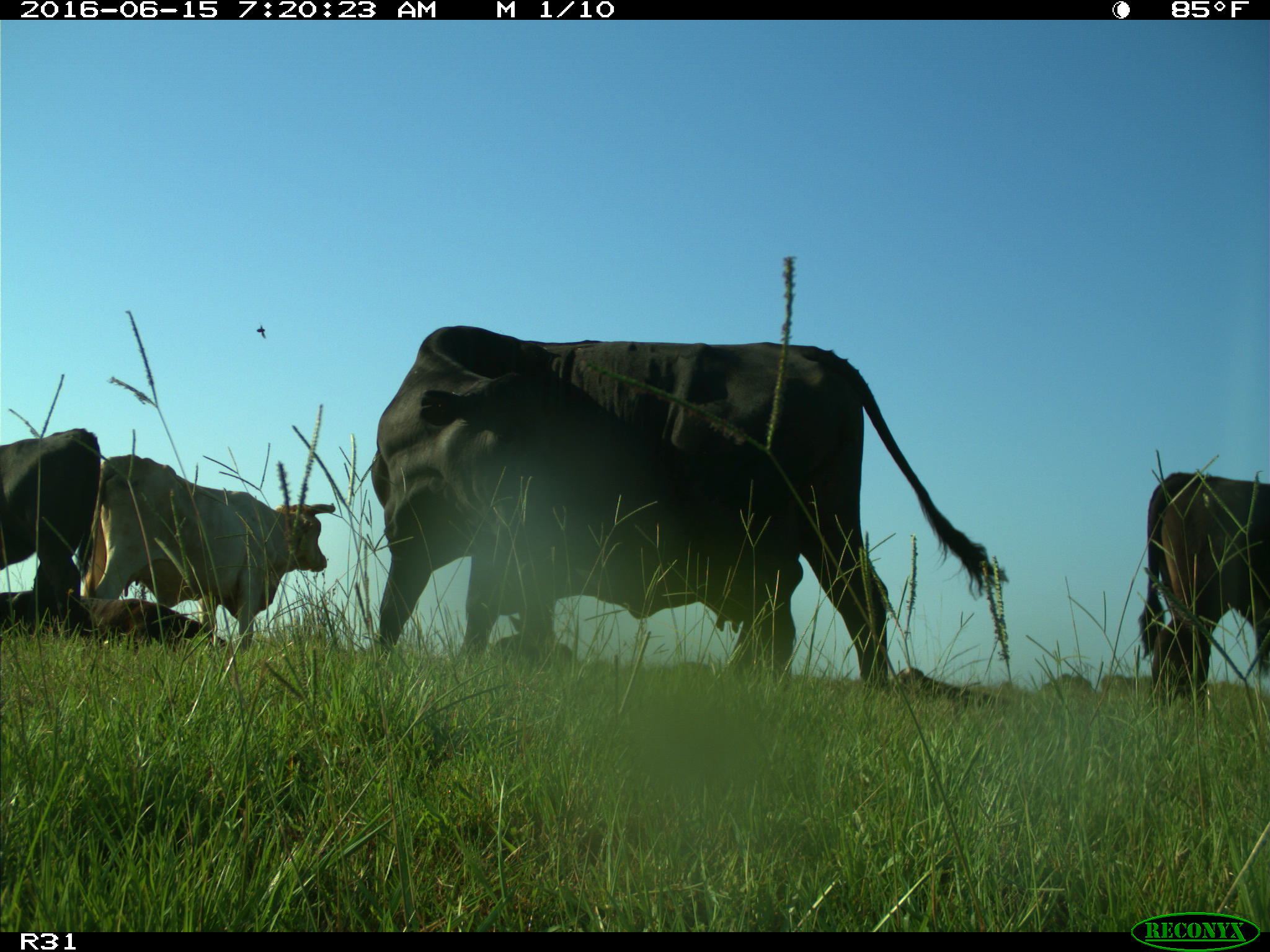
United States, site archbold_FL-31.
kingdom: Animalia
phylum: Chordata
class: Mammalia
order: Artiodactyla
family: Bovidae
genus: Bos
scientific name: Bos taurus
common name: domestic cow